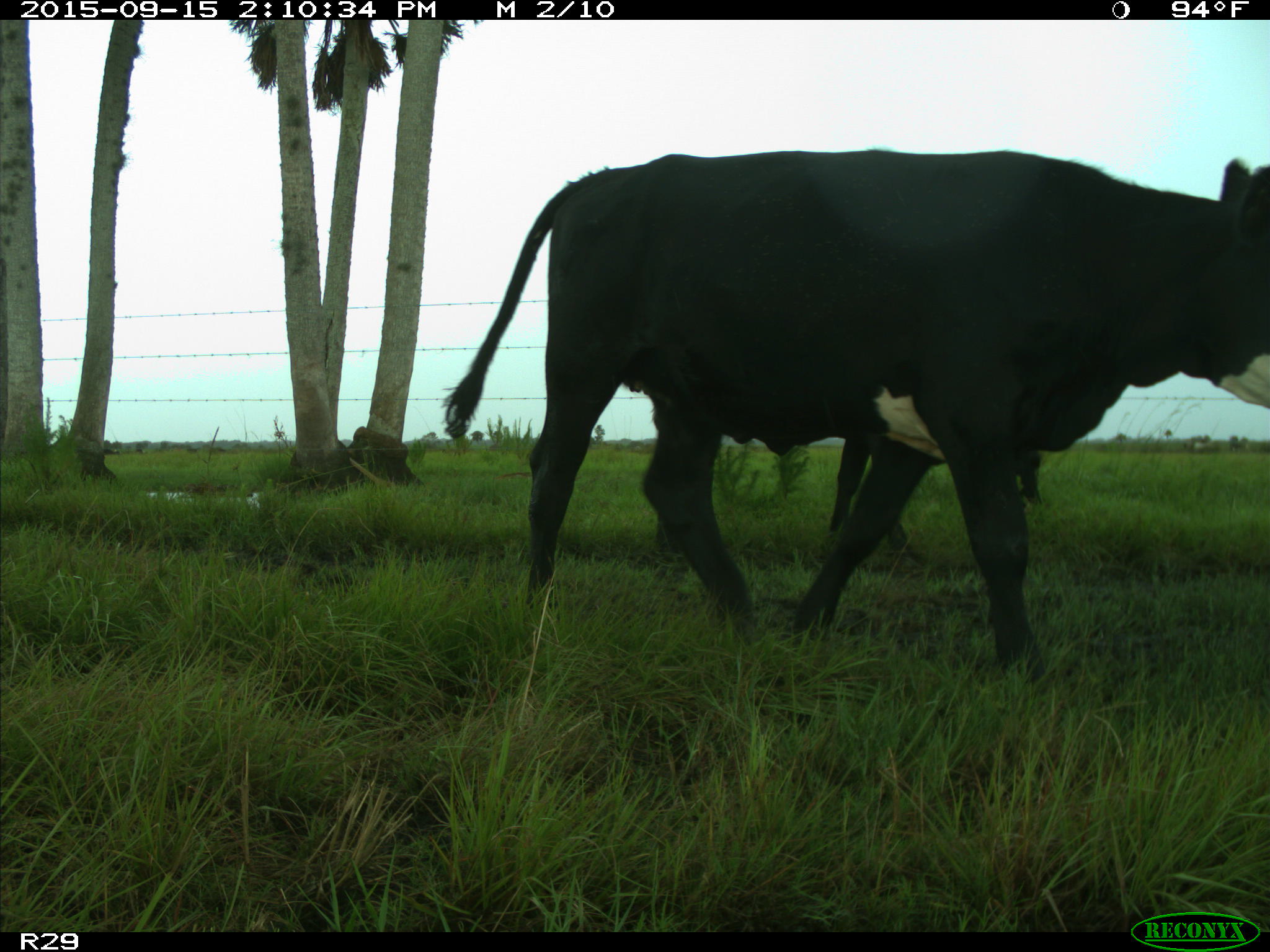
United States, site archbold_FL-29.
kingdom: Animalia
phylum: Chordata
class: Mammalia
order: Artiodactyla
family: Bovidae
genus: Bos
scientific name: Bos taurus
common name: domestic cow